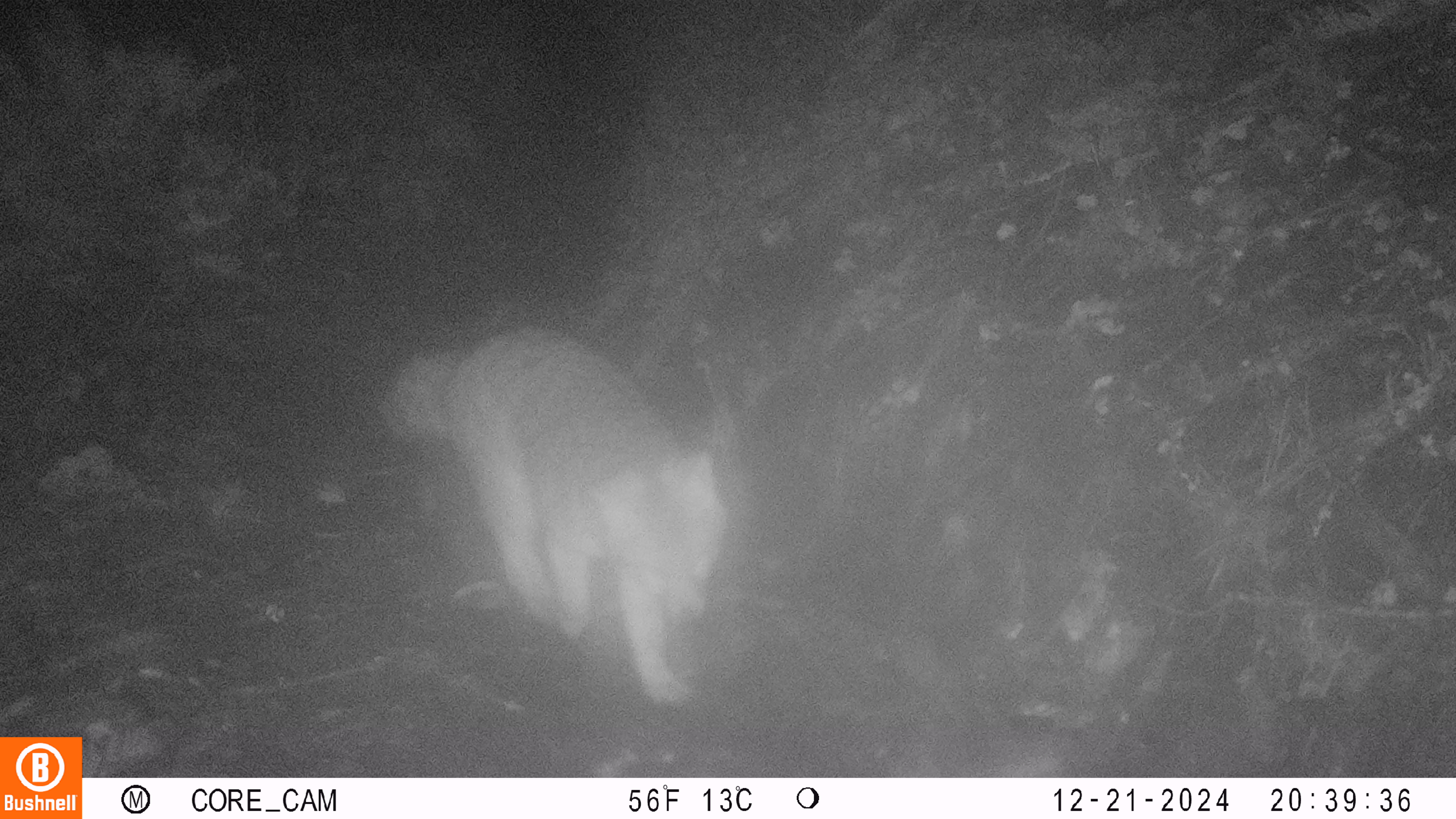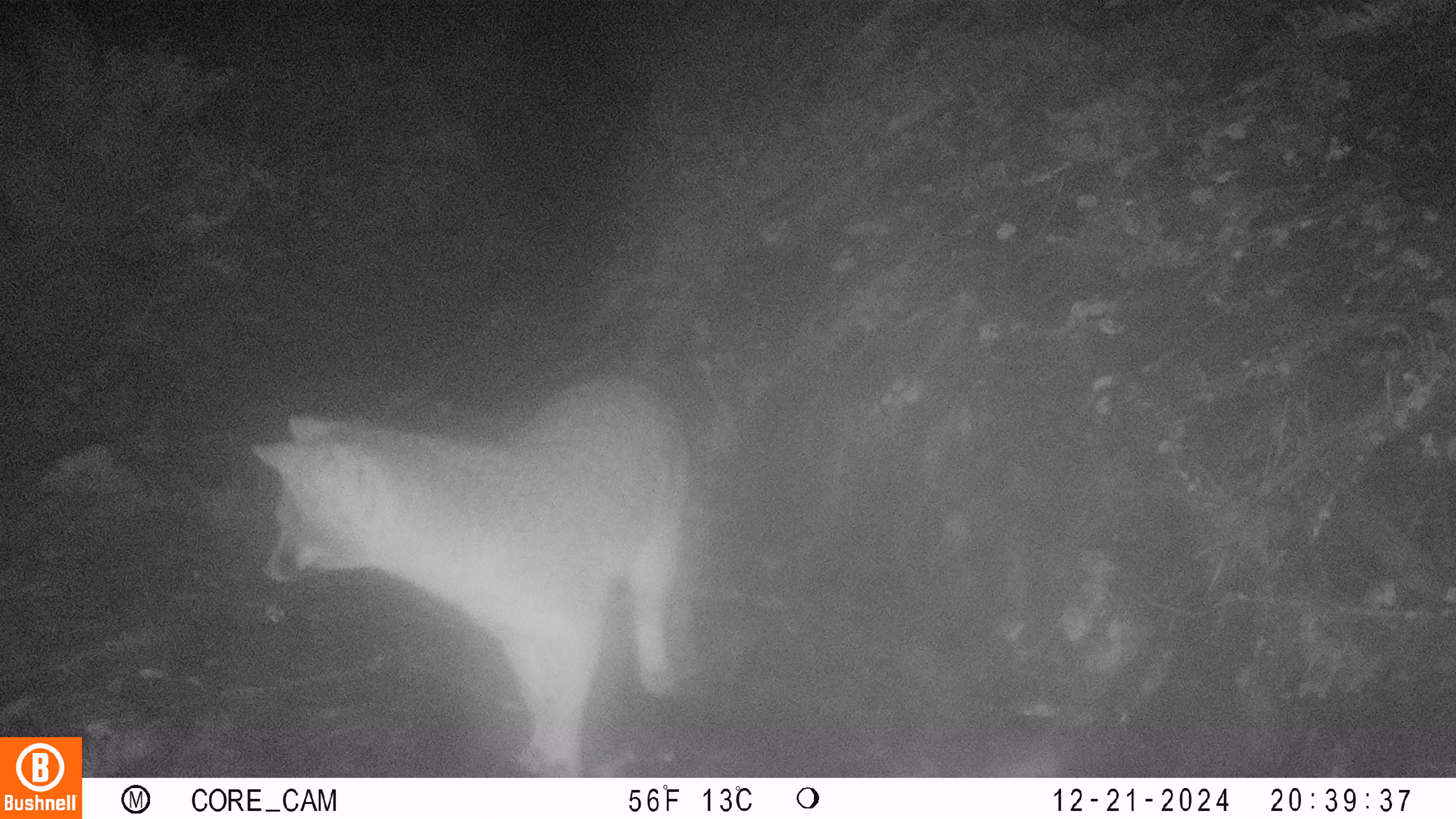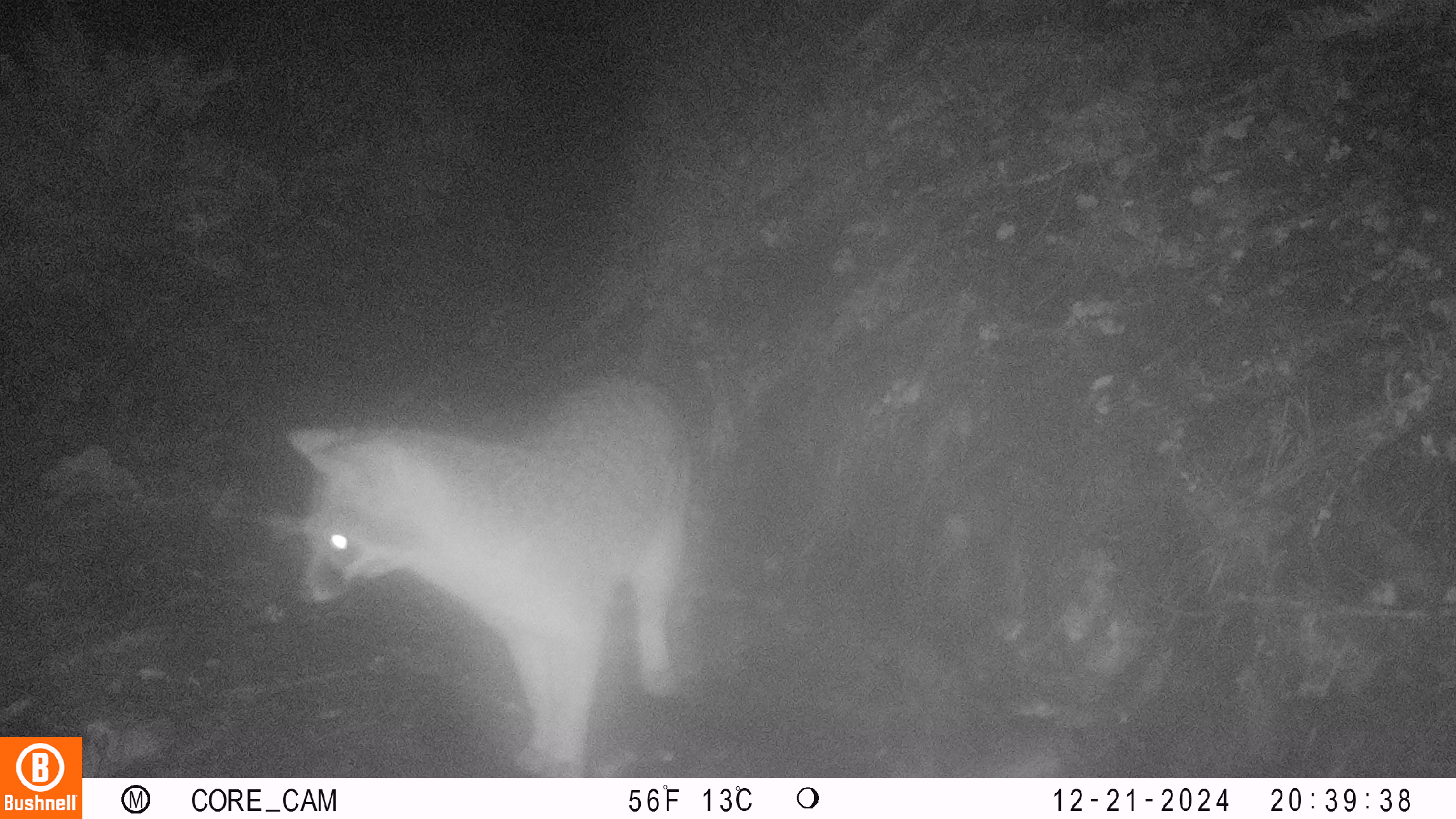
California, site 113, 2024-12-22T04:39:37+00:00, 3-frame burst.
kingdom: Animalia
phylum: Chordata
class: Mammalia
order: Carnivora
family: Canidae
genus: Urocyon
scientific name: Urocyon cinereoargenteus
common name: gray fox